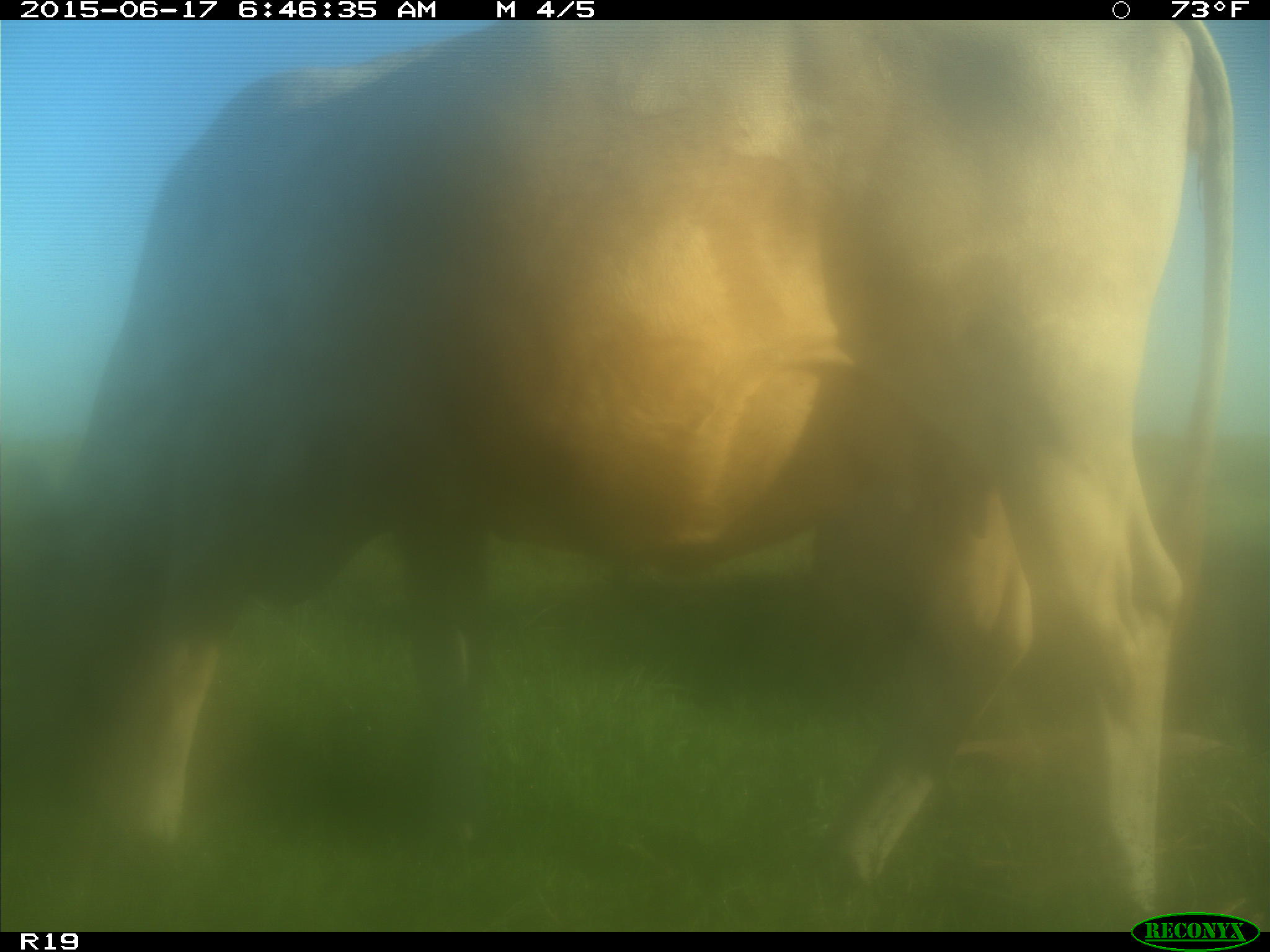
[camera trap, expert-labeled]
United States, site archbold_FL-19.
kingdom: Animalia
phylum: Chordata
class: Mammalia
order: Artiodactyla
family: Bovidae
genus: Bos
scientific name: Bos taurus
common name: domestic cow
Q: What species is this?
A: Bos taurus (domestic cow).